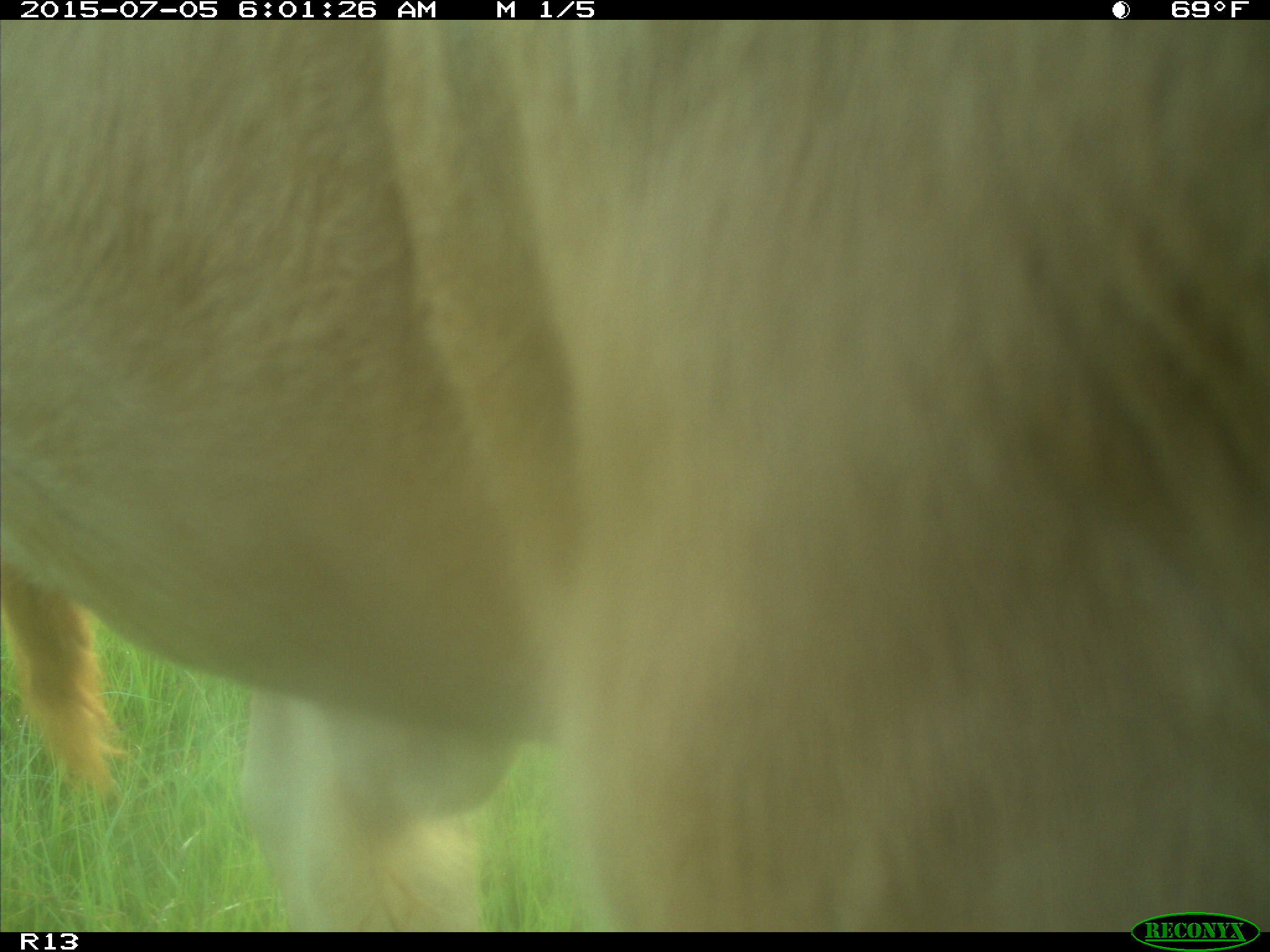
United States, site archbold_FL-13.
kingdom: Animalia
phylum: Chordata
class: Mammalia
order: Artiodactyla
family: Bovidae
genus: Bos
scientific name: Bos taurus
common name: domestic cow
Bos taurus (domestic cow).